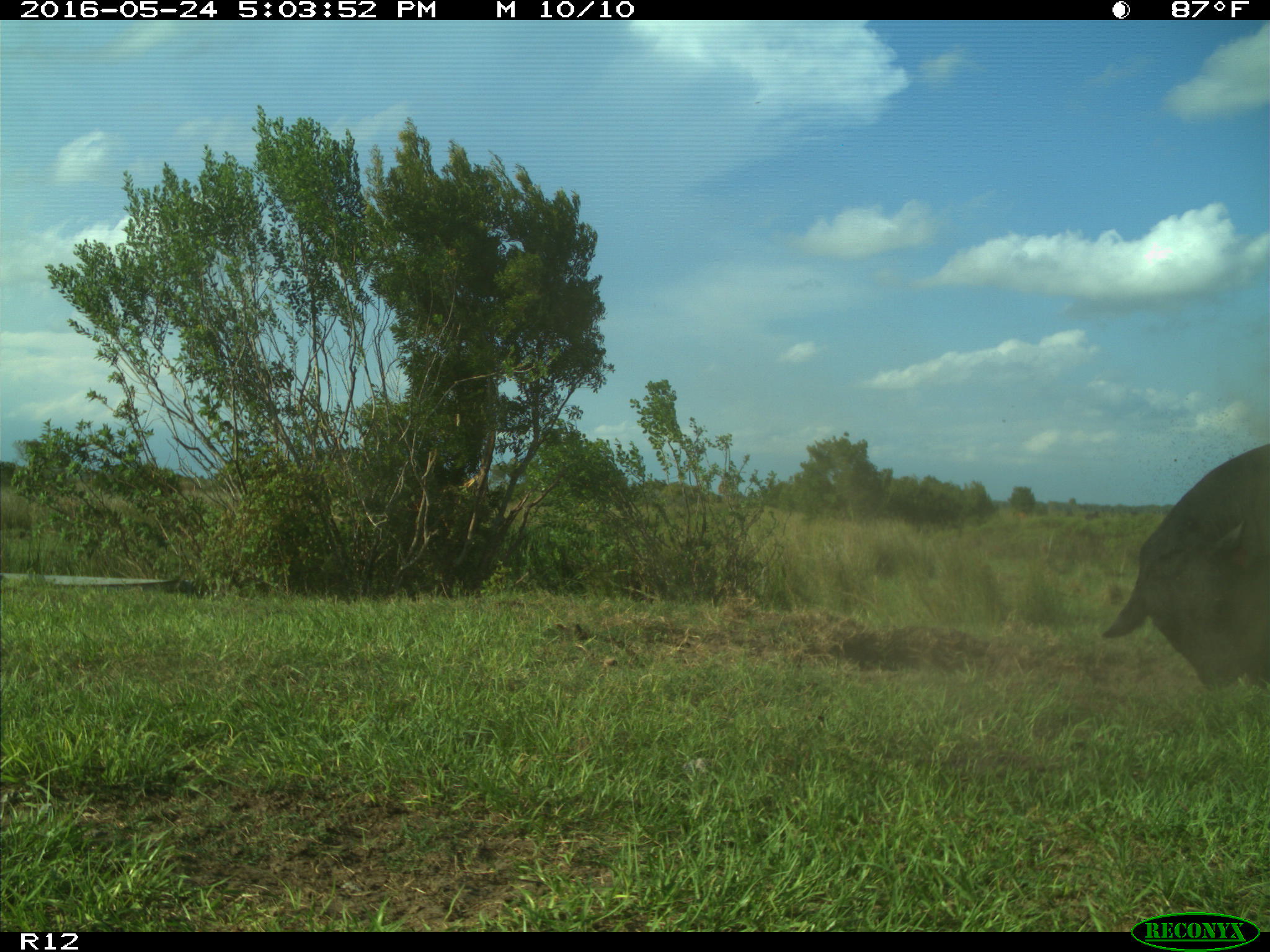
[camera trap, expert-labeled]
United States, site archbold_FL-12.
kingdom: Animalia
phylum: Chordata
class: Mammalia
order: Artiodactyla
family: Bovidae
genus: Bos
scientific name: Bos taurus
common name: domestic cow